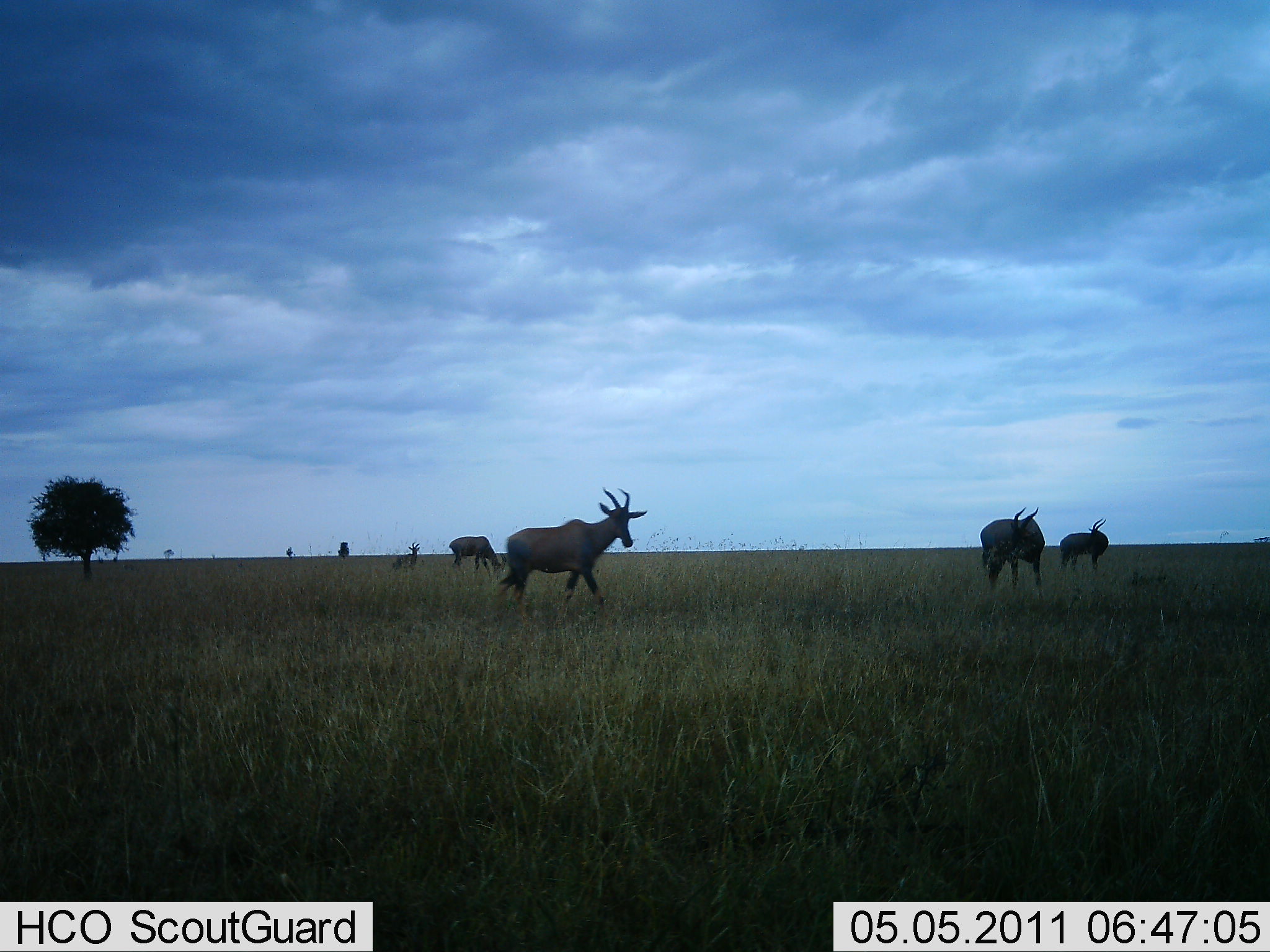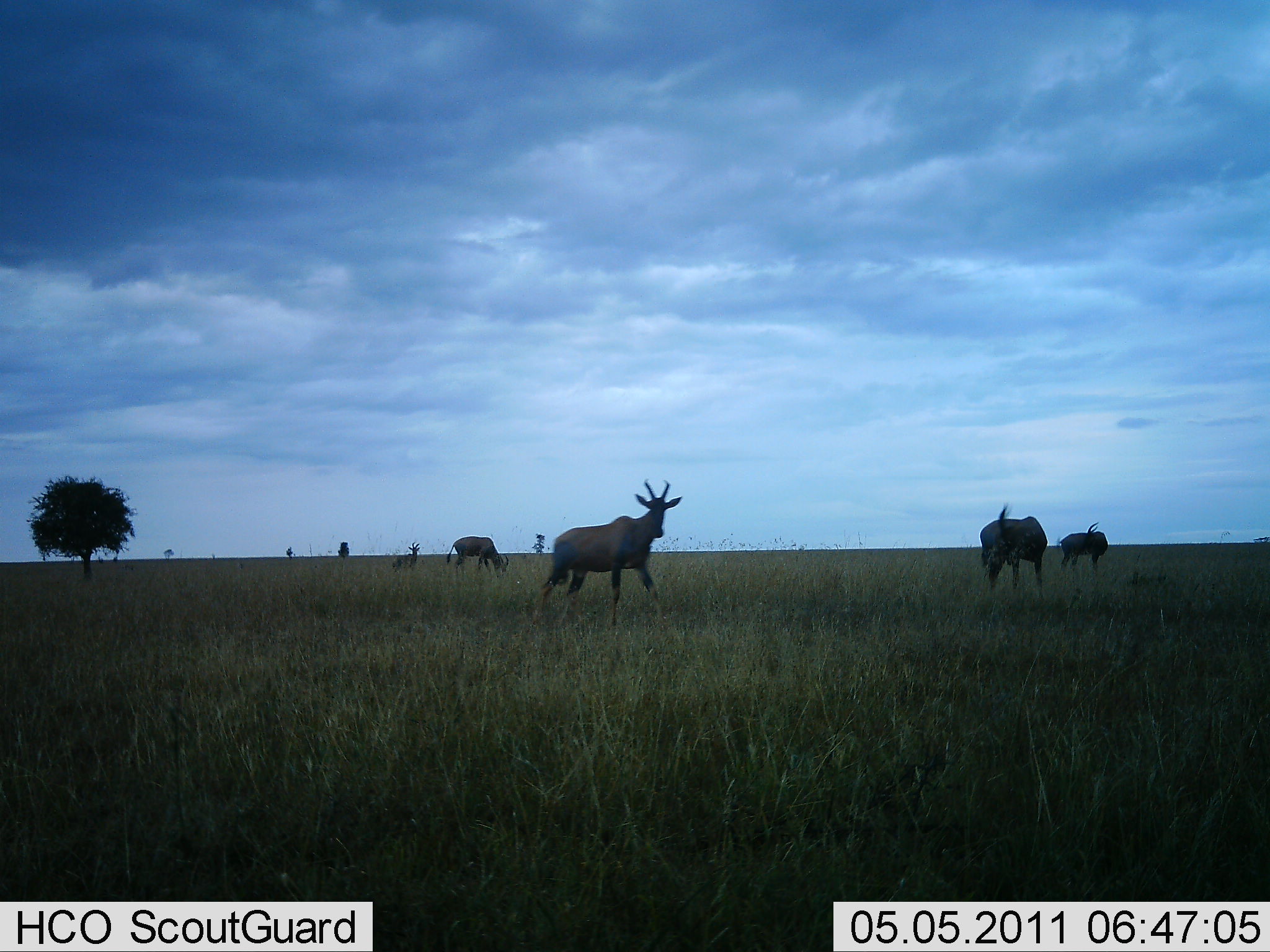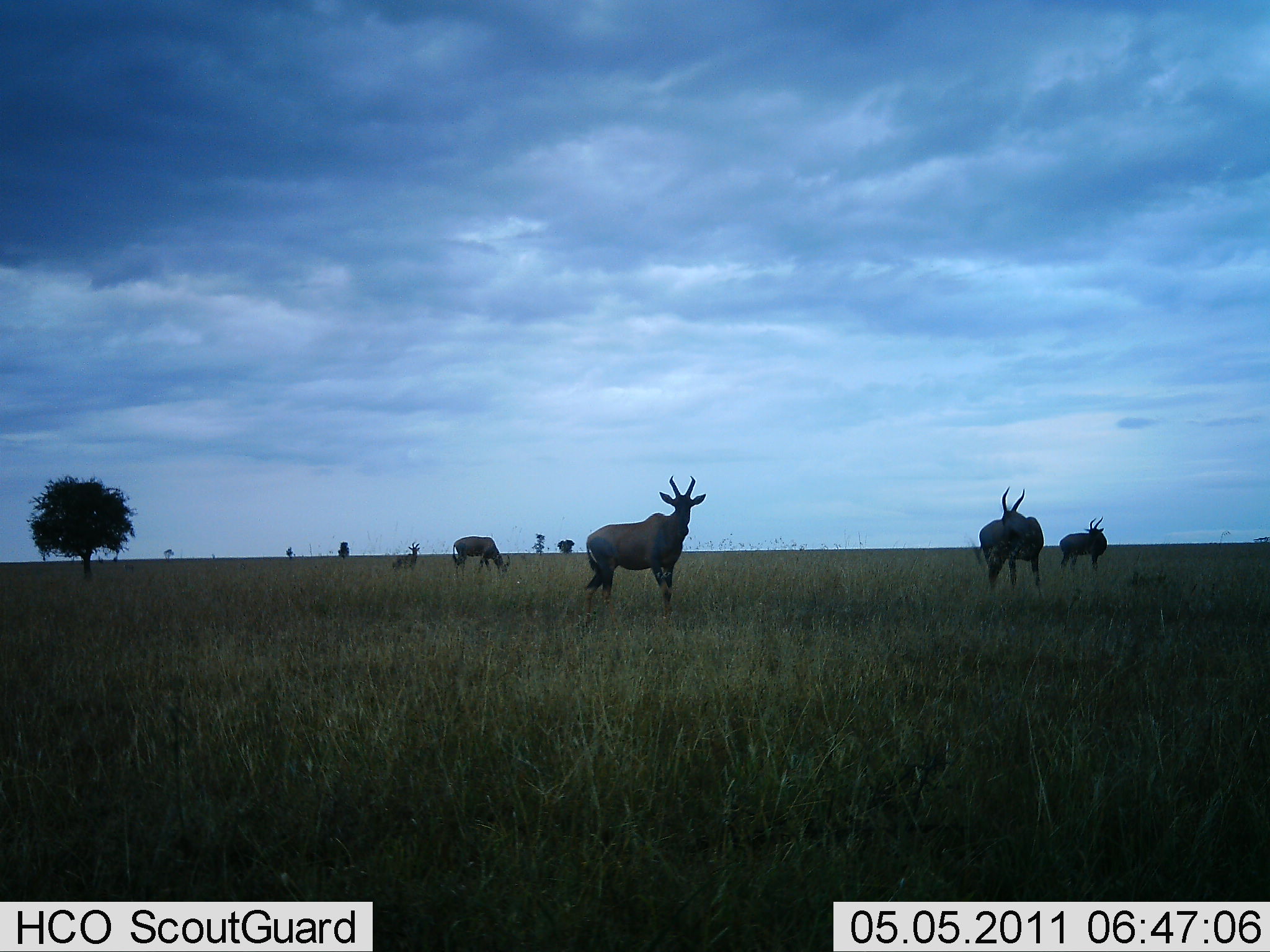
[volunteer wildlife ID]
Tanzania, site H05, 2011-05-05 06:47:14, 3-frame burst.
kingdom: Animalia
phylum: Chordata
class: Mammalia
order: Artiodactyla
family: Bovidae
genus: Alcelaphus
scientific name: Alcelaphus buselaphus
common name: hartebeest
Hartebeest (Alcelaphus buselaphus), count 5. Behavior (volunteer vote fractions): standing 55%, resting 0%, moving 64%, interacting 0%. Young present (vote fraction): 0%. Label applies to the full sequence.